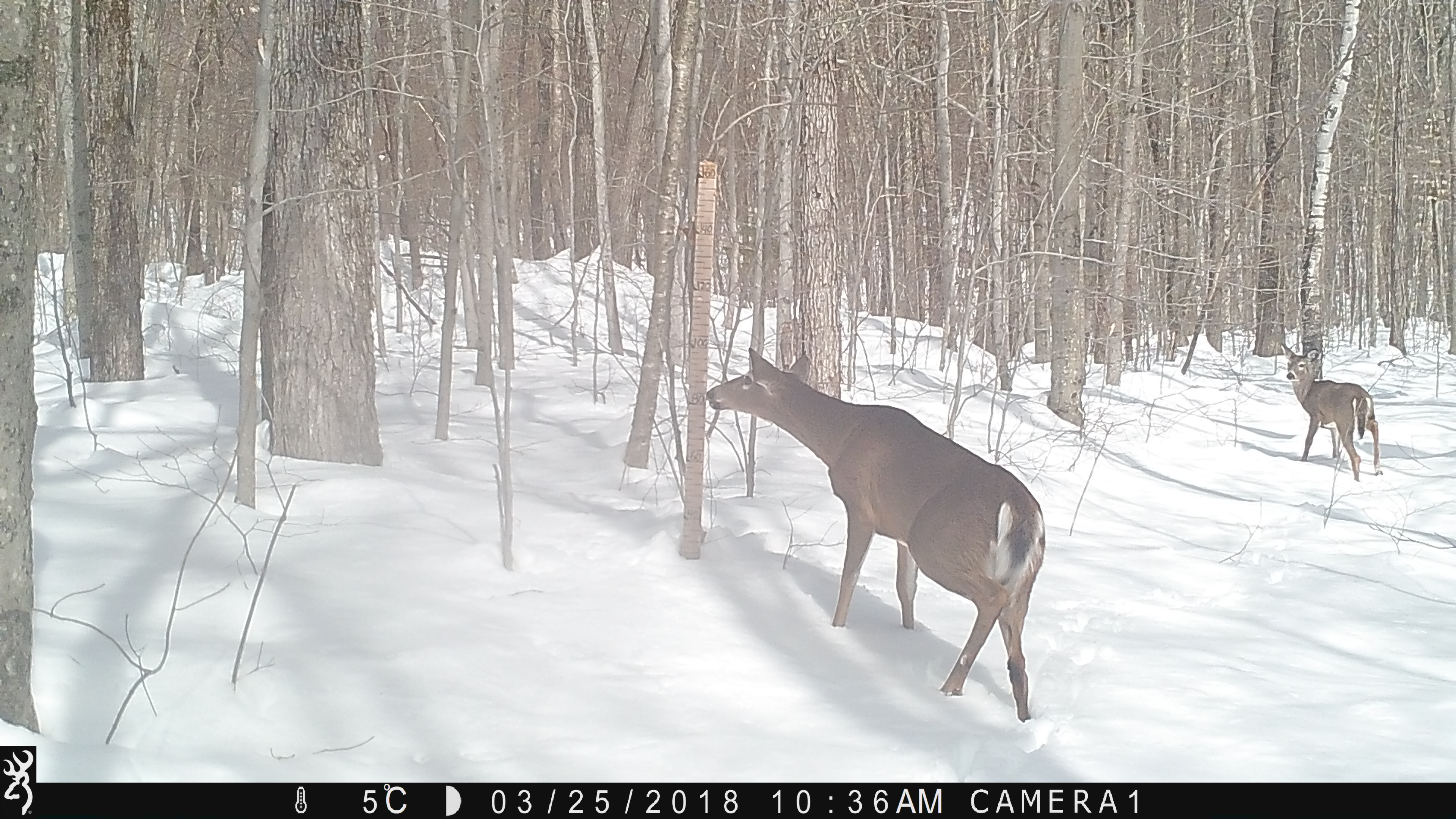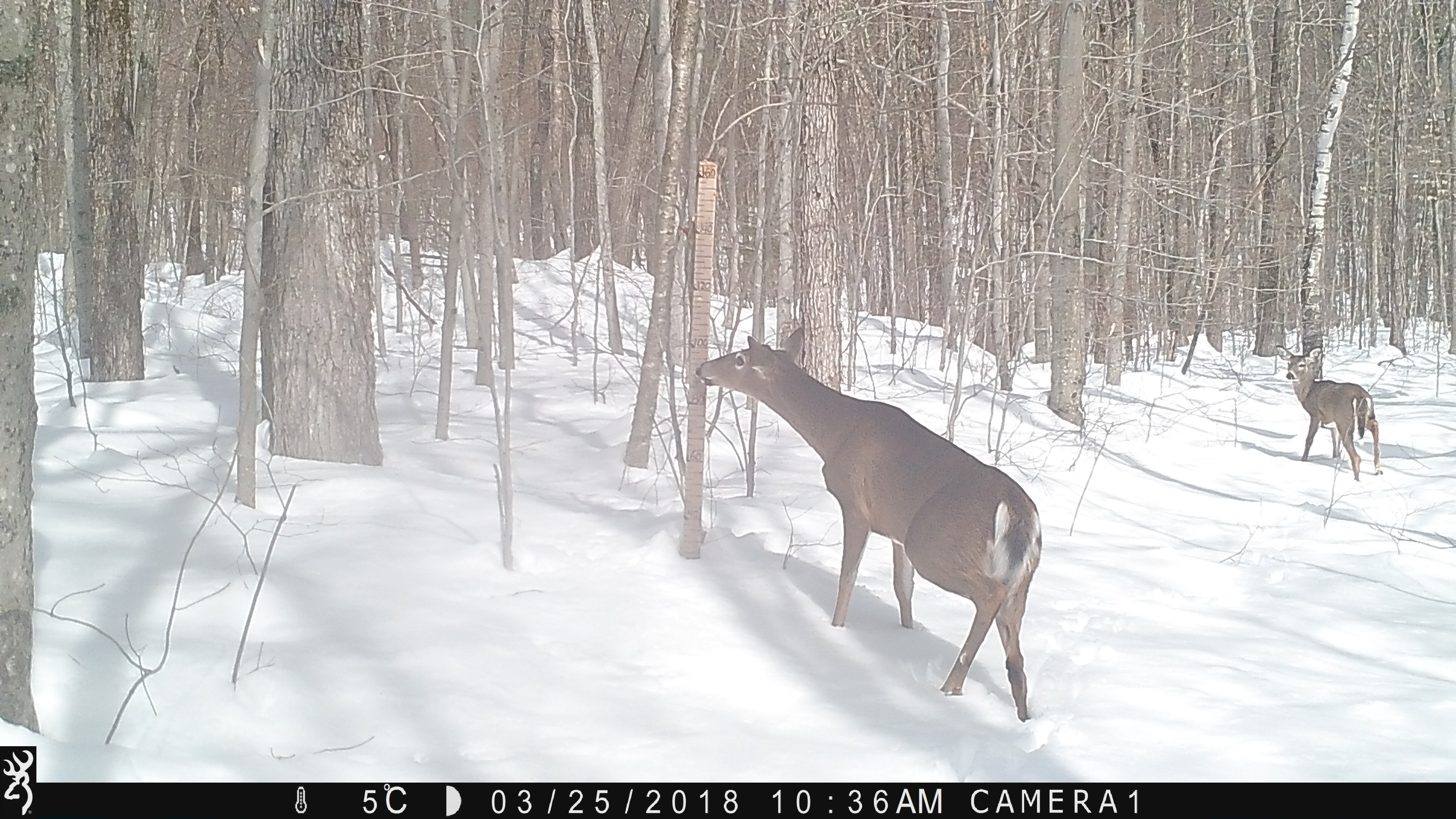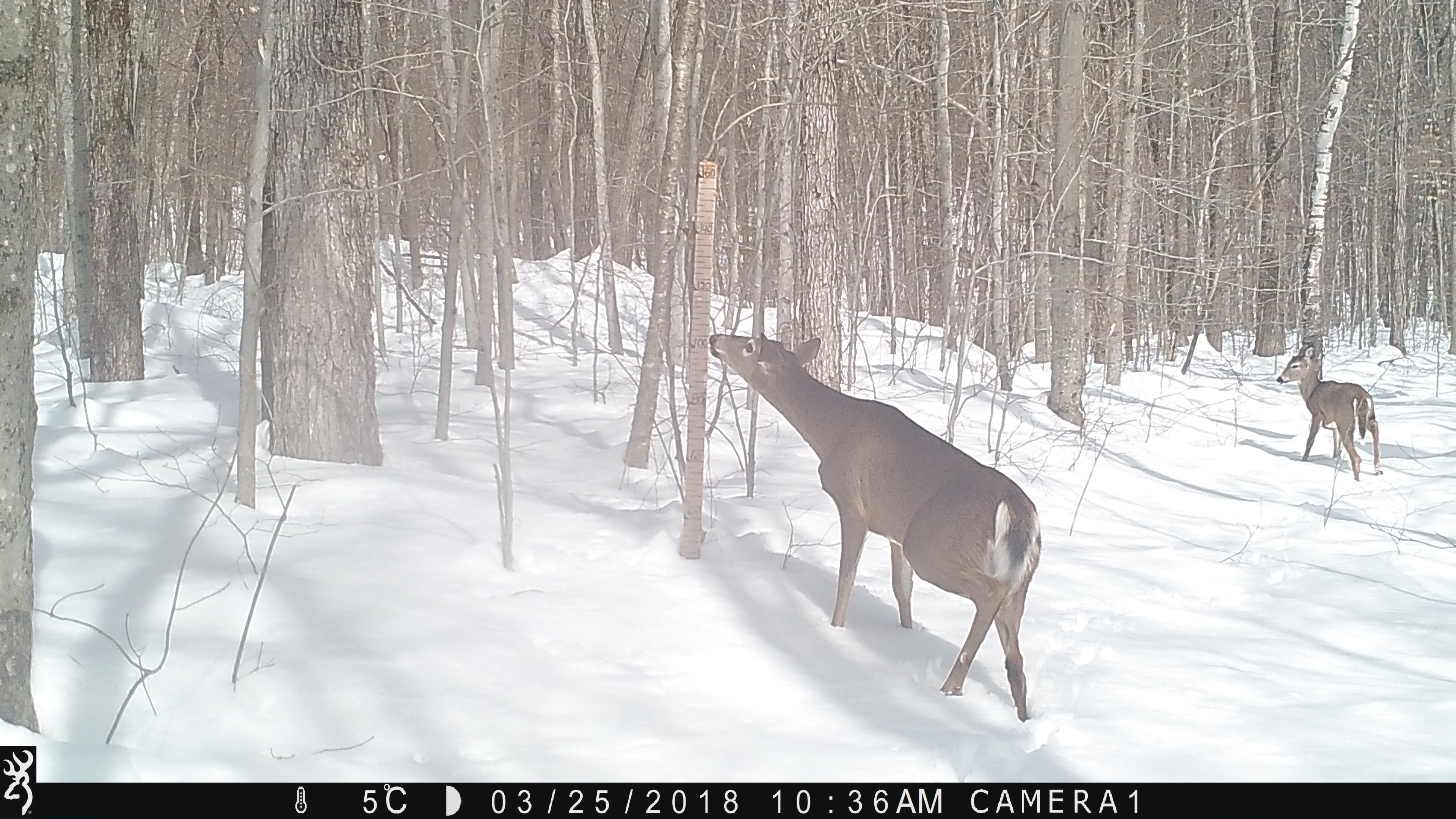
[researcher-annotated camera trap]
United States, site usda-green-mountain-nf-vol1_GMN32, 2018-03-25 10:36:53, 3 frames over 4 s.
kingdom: Animalia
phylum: Chordata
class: Mammalia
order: Artiodactyla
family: Cervidae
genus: Odocoileus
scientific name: Odocoileus virginianus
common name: white-tailed deer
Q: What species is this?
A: White-tailed deer (Odocoileus virginianus).